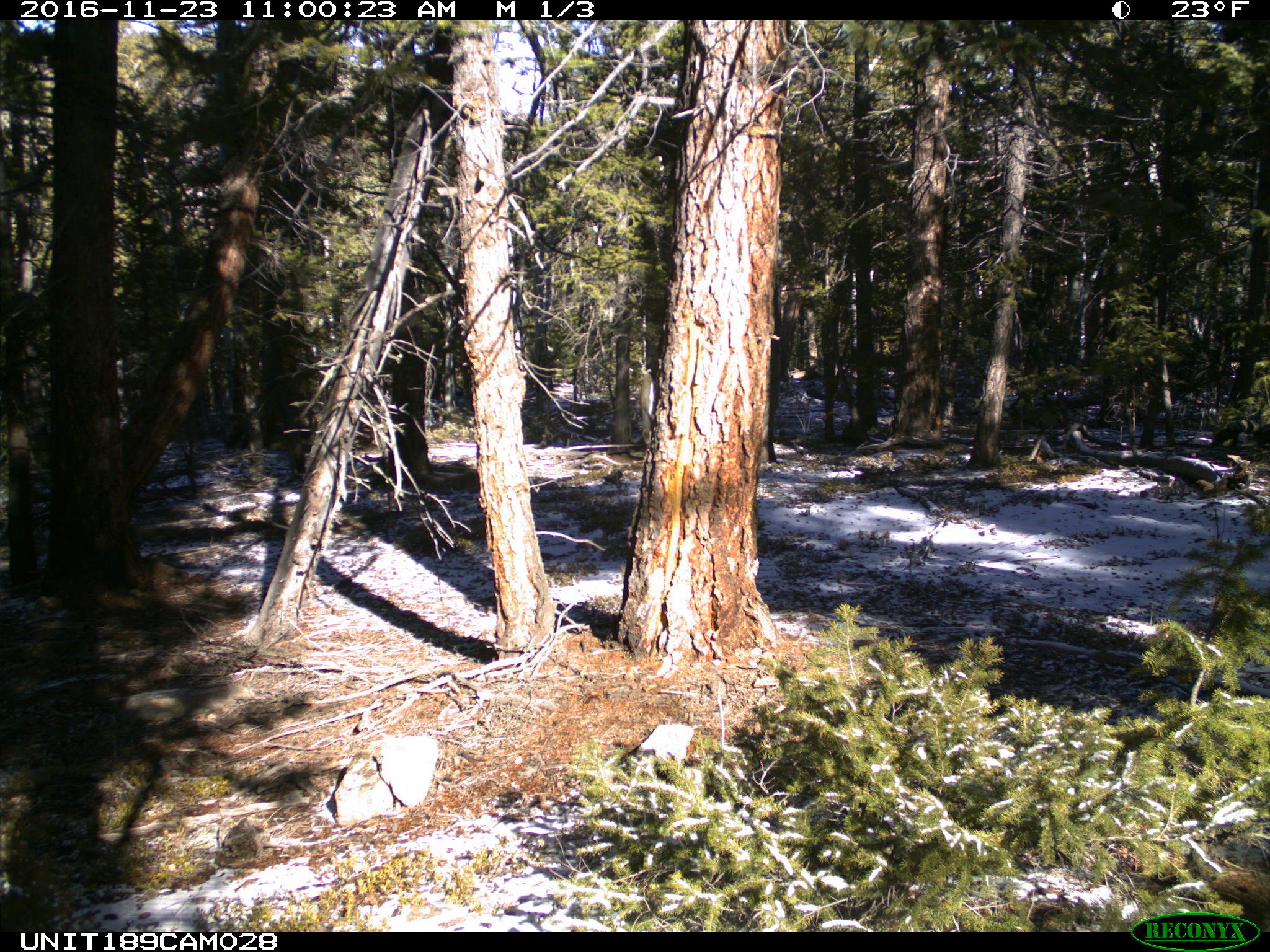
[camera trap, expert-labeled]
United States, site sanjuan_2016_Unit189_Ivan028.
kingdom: Animalia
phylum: Chordata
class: Mammalia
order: Rodentia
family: Sciuridae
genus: Tamiasciurus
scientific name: Tamiasciurus hudsonicus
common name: american red squirrel